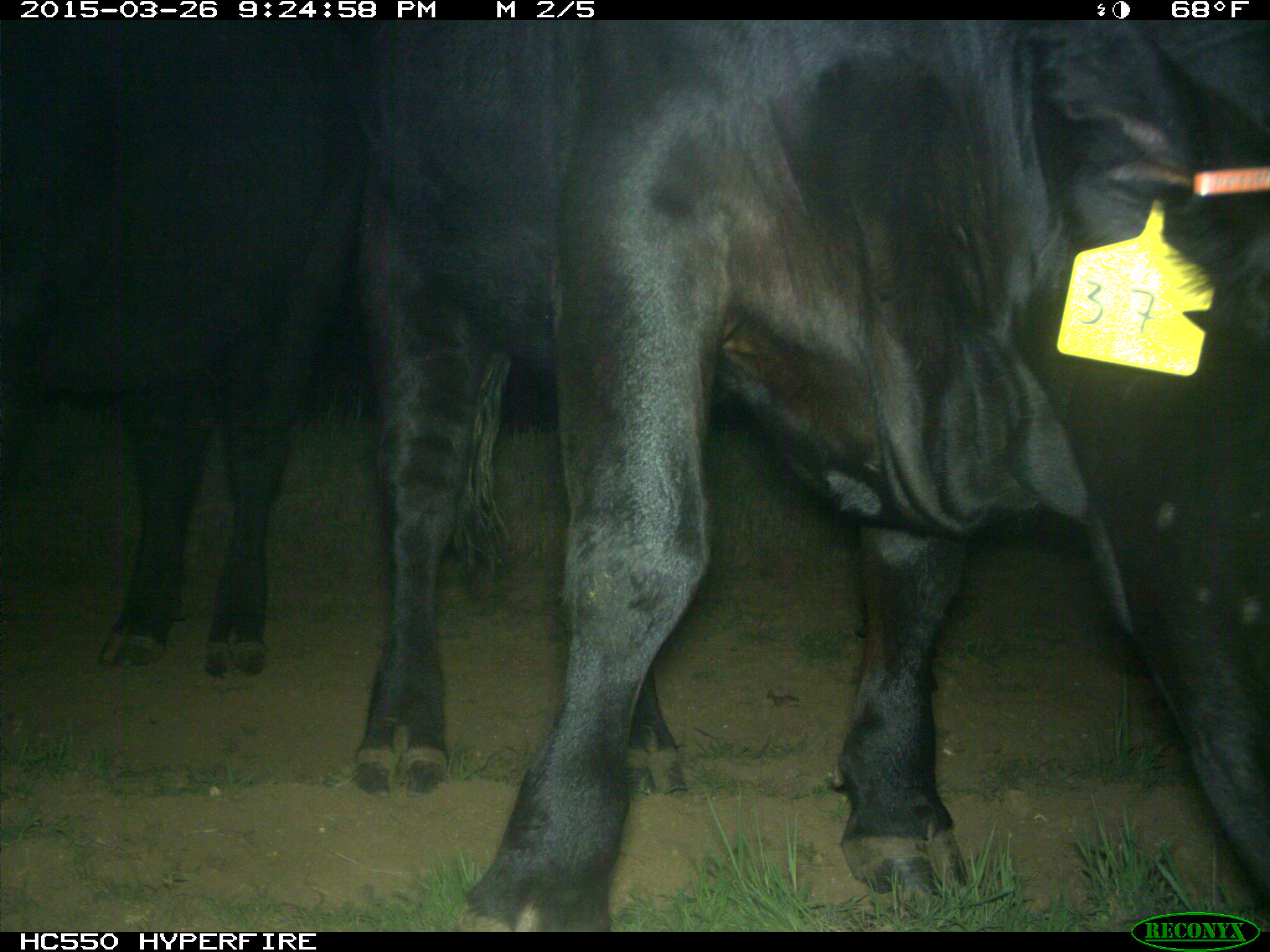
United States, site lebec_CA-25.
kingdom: Animalia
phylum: Chordata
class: Mammalia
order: Artiodactyla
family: Bovidae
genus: Bos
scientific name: Bos taurus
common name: domestic cow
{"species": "Bos taurus (domestic cow)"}